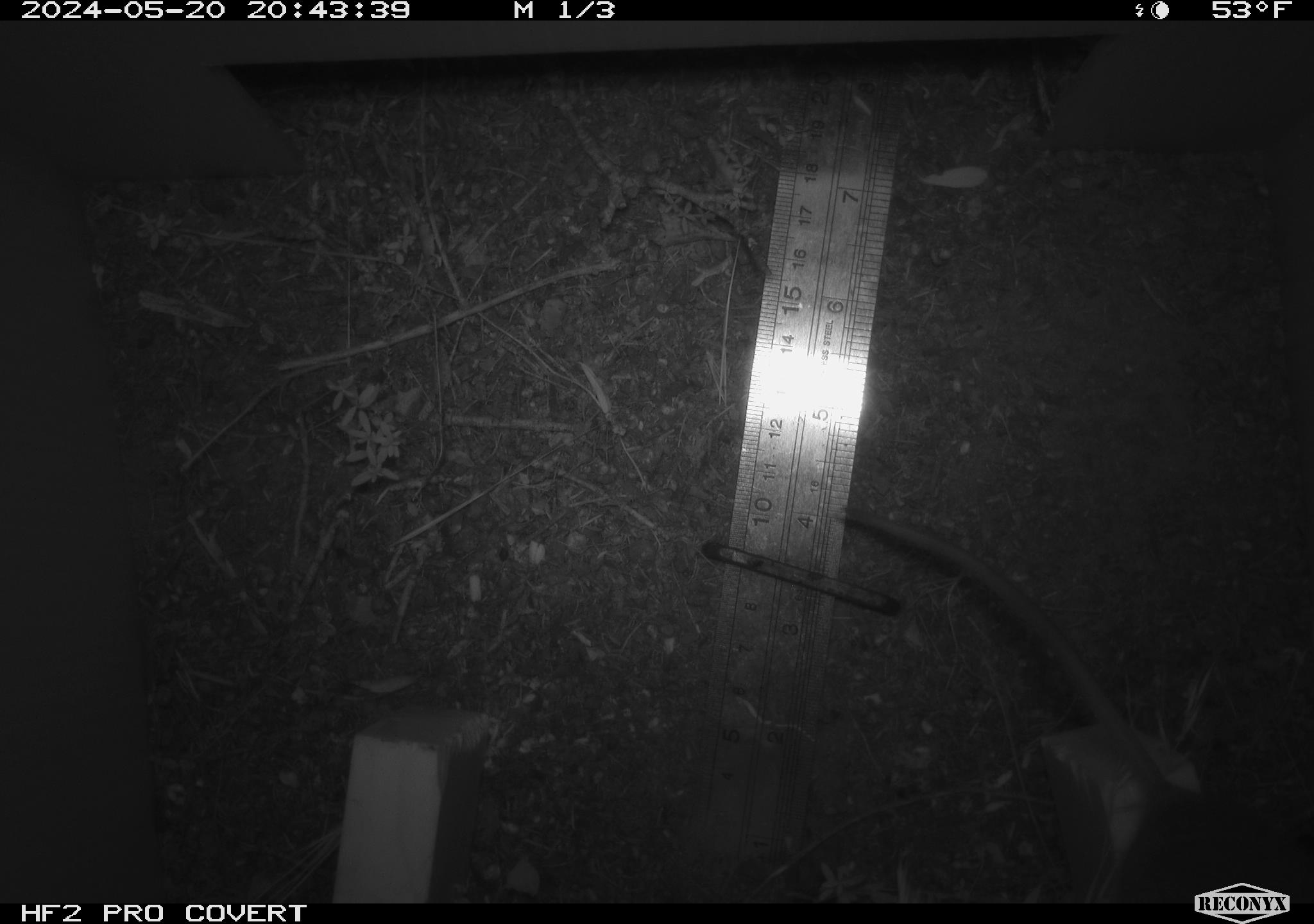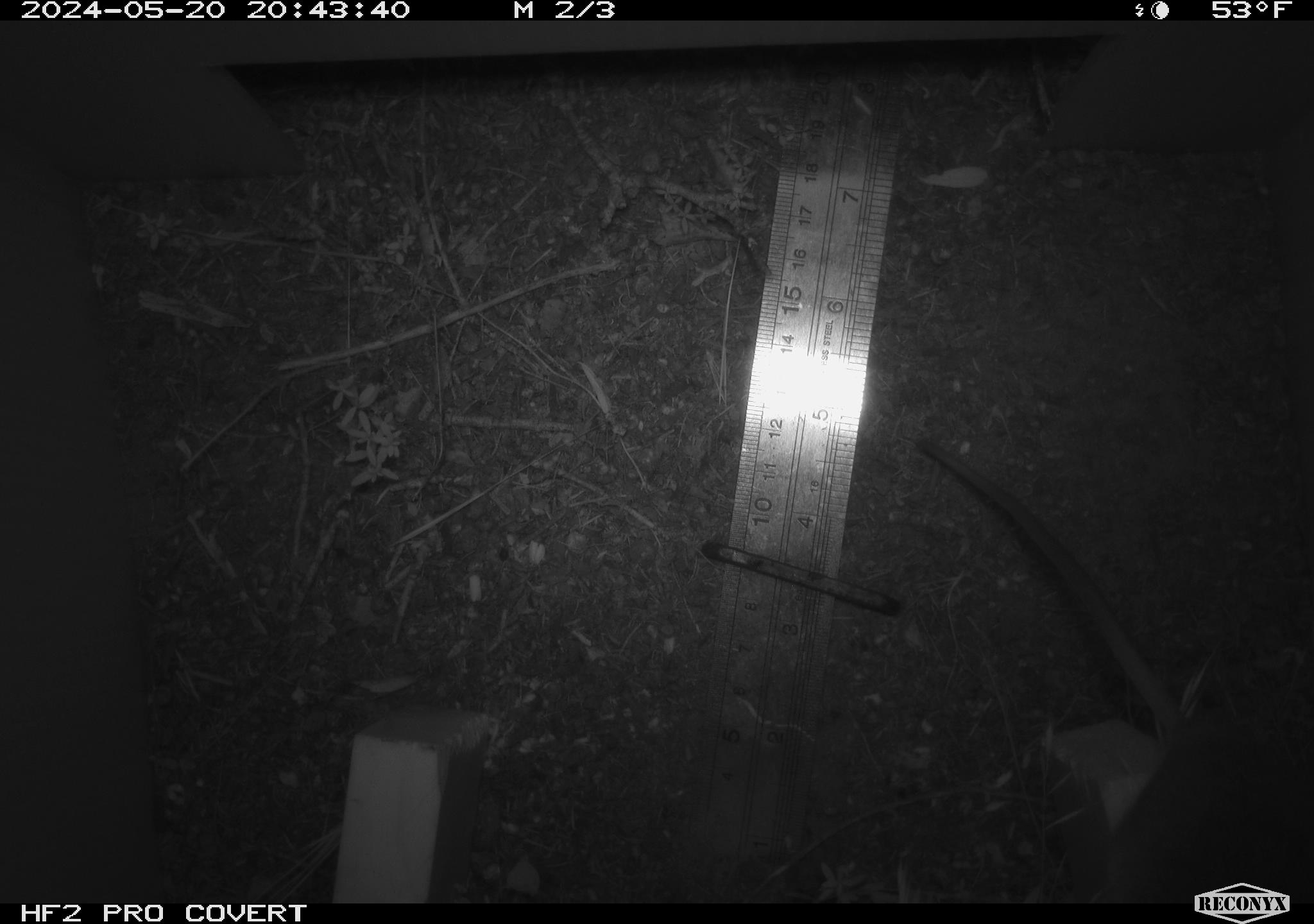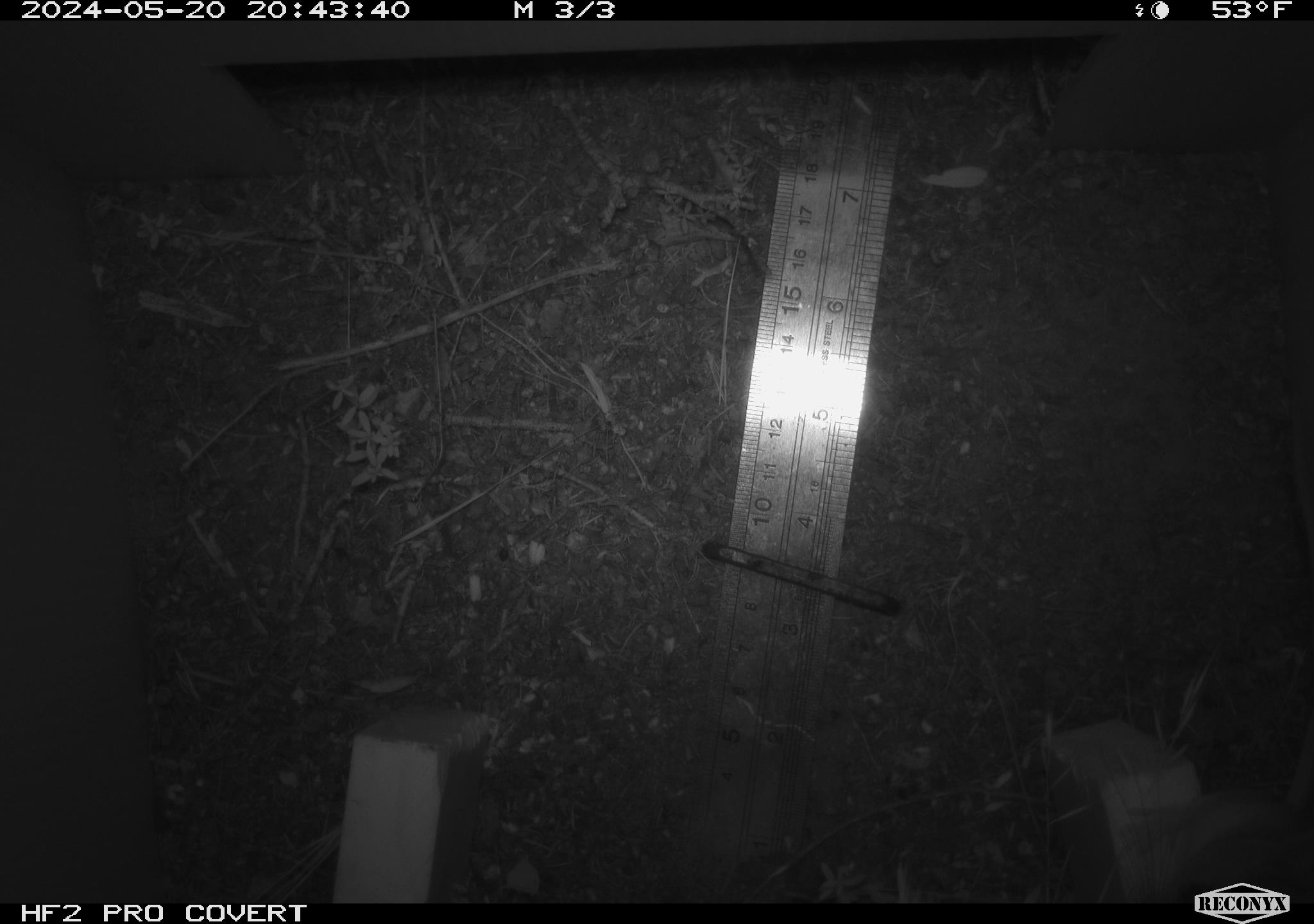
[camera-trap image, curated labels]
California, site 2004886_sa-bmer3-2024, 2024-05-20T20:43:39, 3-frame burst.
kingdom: Animalia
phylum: Chordata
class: Mammalia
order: Rodentia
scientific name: Rodentia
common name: mouse species